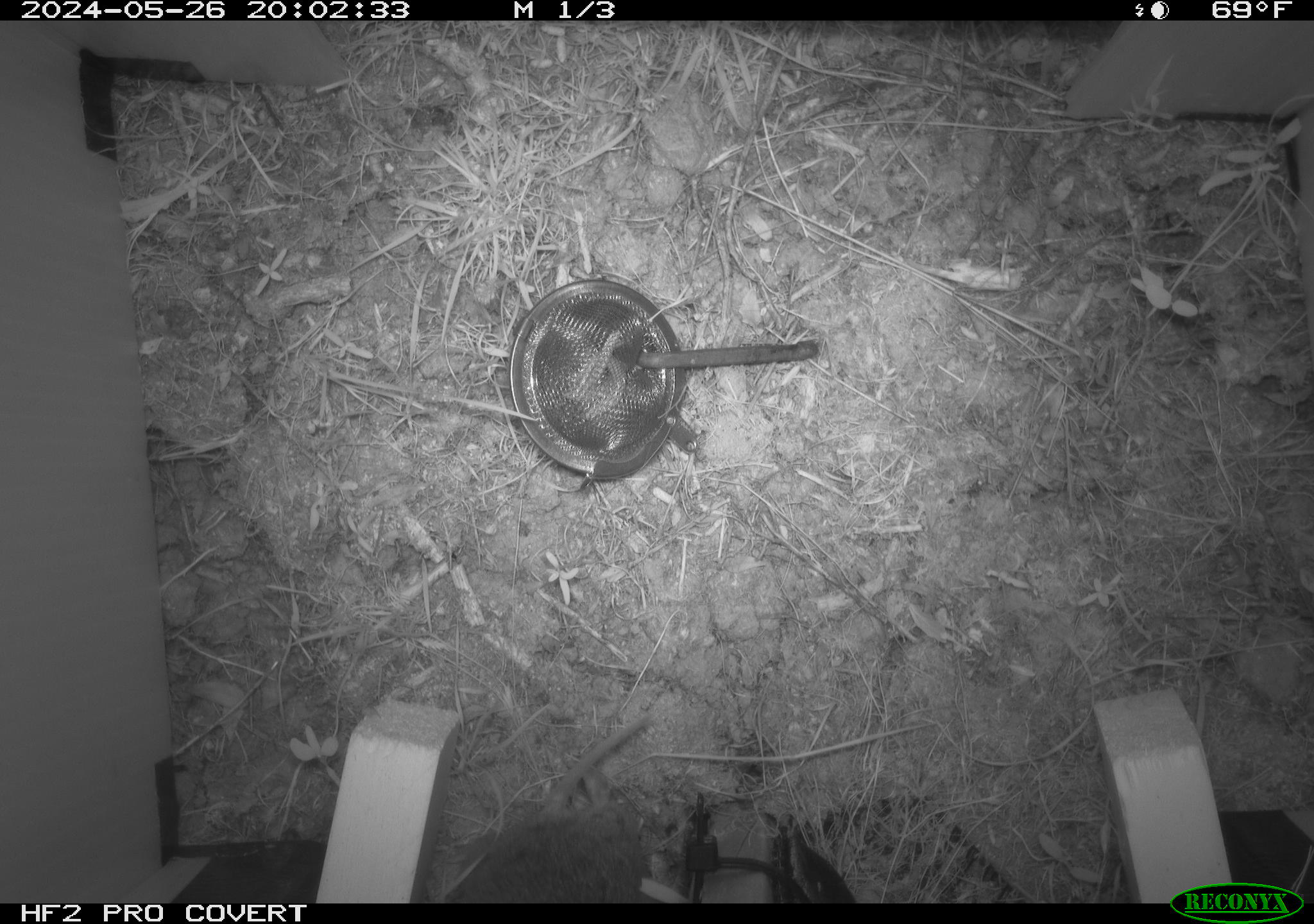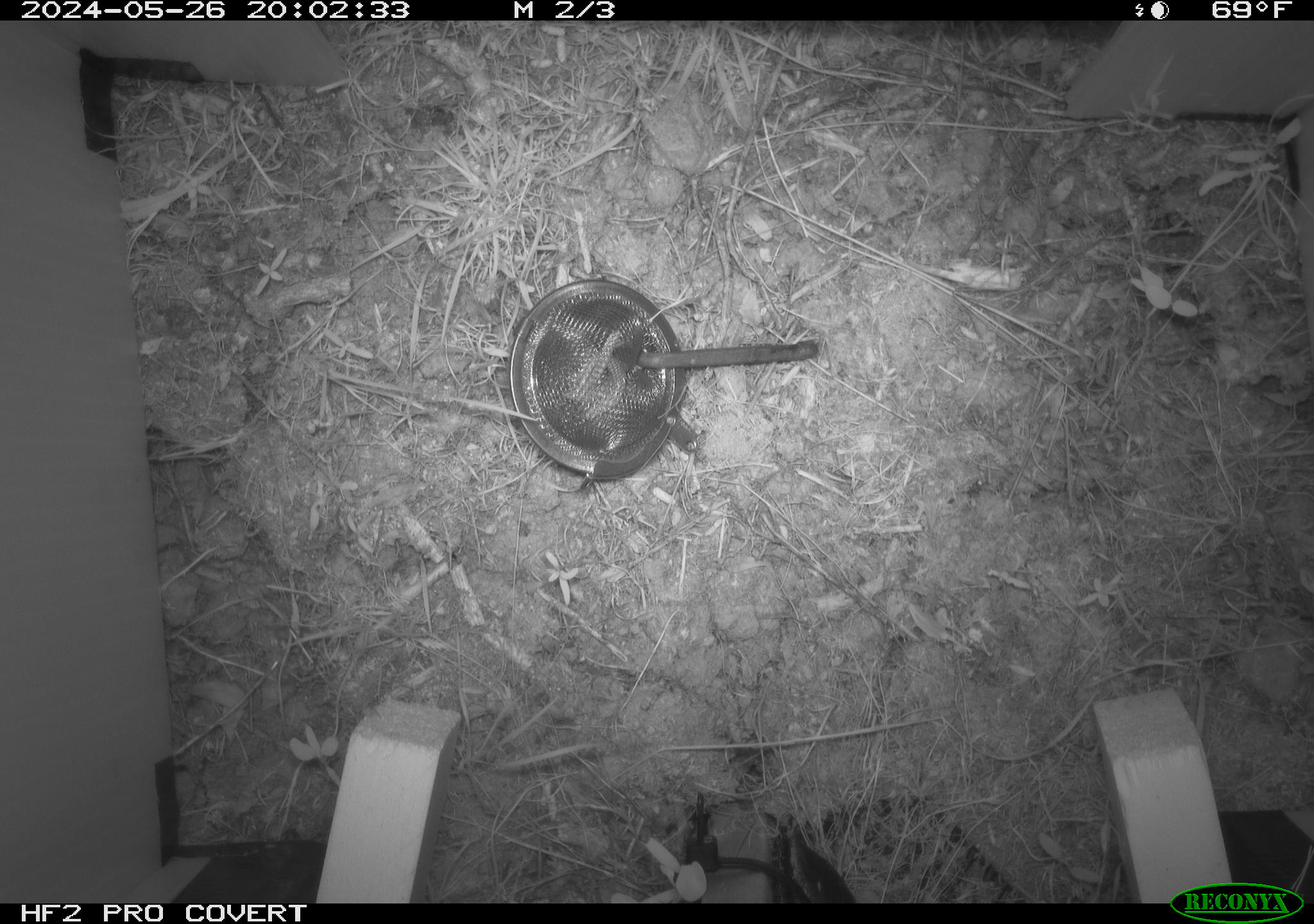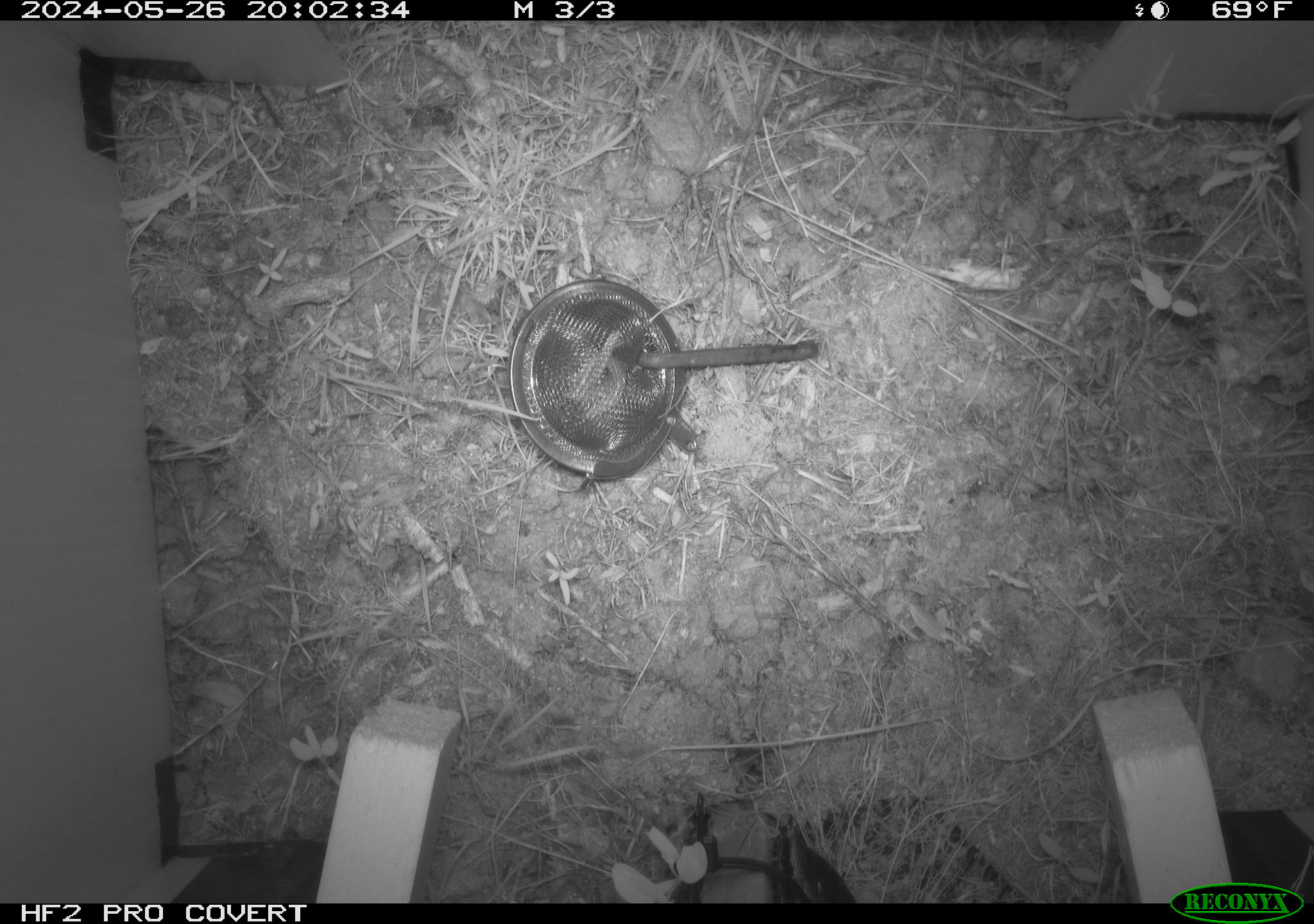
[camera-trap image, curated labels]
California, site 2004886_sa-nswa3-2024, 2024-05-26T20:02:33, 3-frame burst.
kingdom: Animalia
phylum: Chordata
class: Mammalia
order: Rodentia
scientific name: Rodentia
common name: rodent